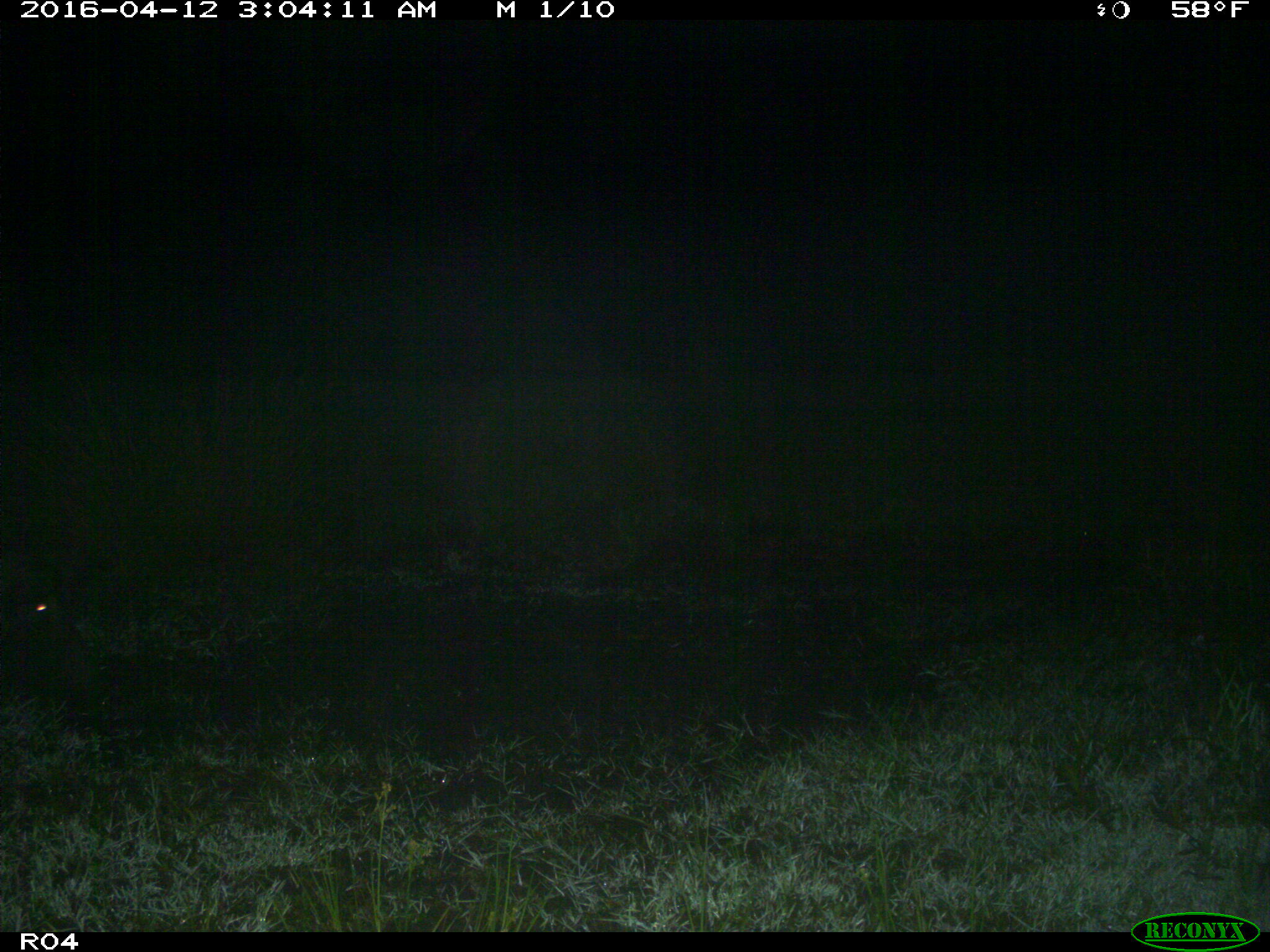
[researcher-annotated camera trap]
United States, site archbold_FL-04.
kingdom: Animalia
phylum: Chordata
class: Mammalia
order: Artiodactyla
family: Suidae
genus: Sus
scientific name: Sus scrofa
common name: wild boar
Sus scrofa (wild boar).